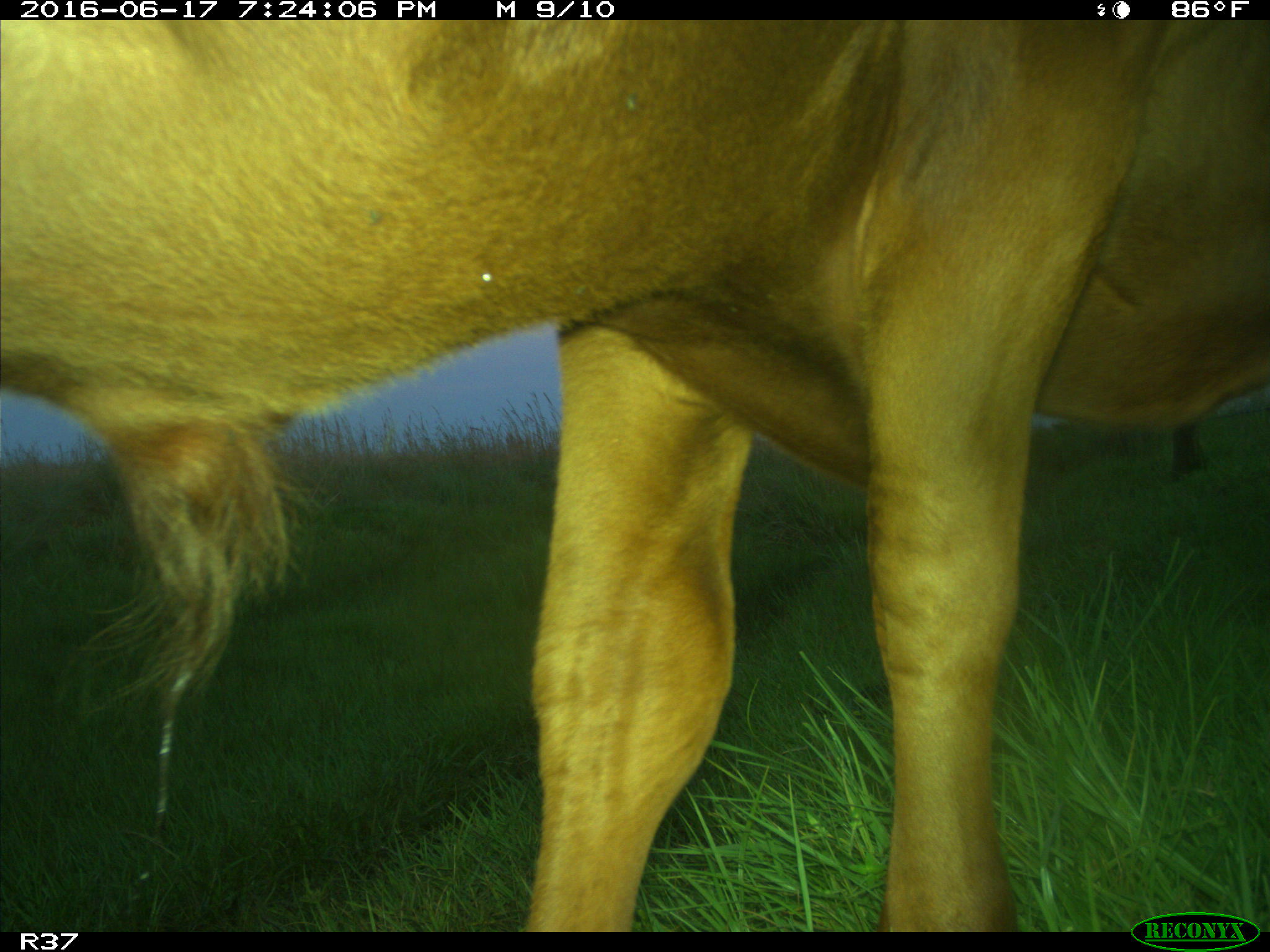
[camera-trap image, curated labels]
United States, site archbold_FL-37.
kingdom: Animalia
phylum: Chordata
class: Mammalia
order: Artiodactyla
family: Bovidae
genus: Bos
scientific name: Bos taurus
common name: domestic cow